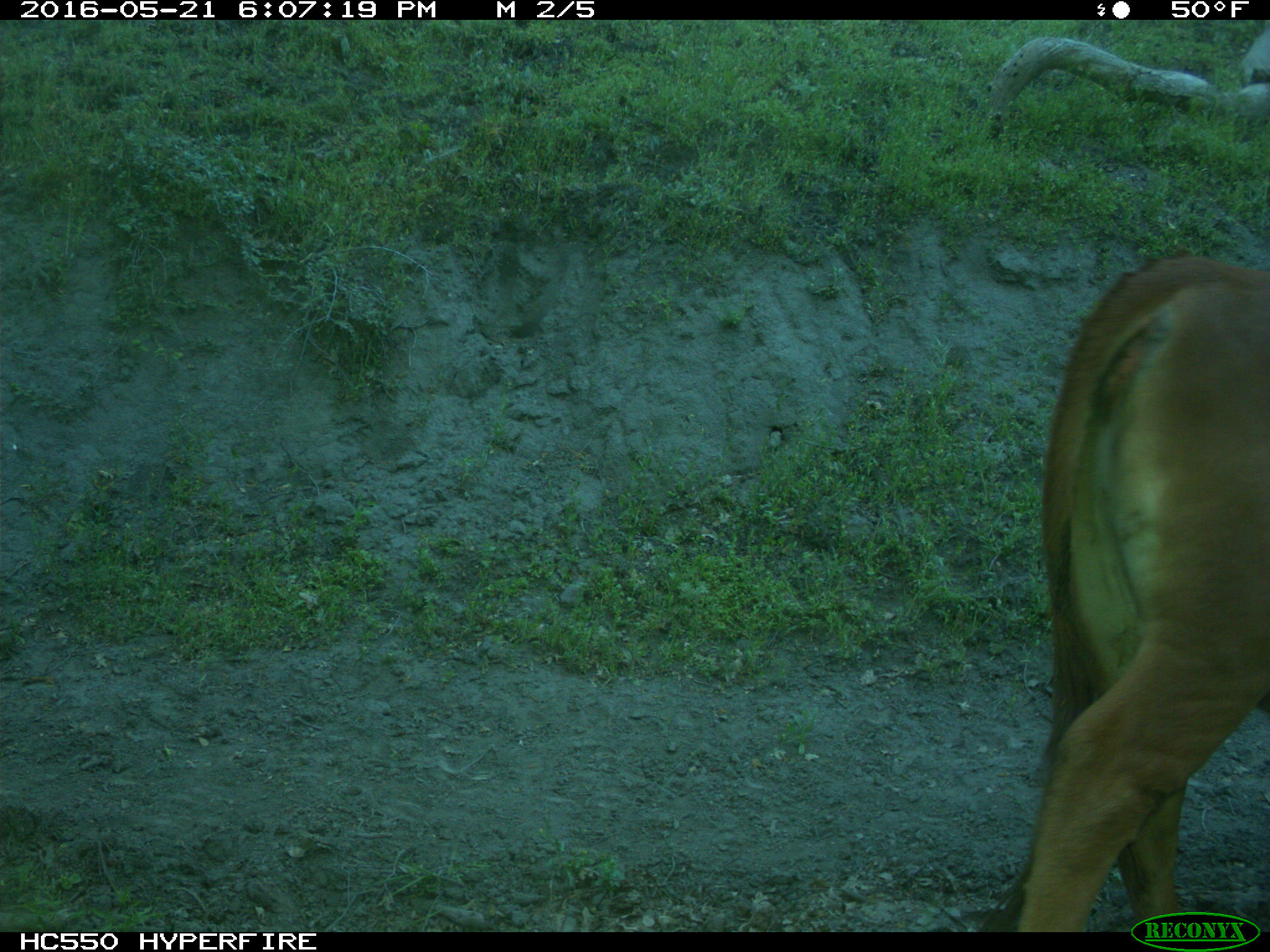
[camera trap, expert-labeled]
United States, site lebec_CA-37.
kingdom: Animalia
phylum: Chordata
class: Mammalia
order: Artiodactyla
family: Bovidae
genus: Bos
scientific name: Bos taurus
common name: domestic cow